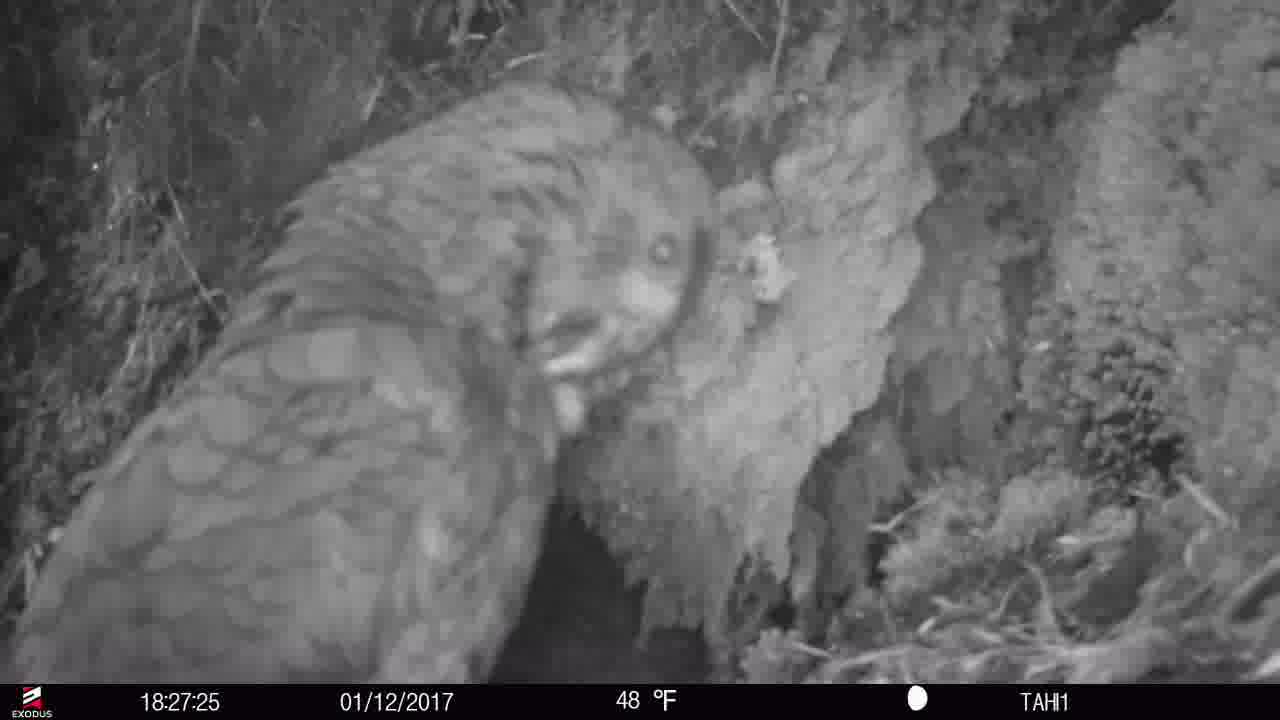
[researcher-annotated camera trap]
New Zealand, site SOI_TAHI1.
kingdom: Animalia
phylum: Chordata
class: Aves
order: Psittaciformes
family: Strigopidae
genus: Nestor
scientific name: Nestor notabilis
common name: kea